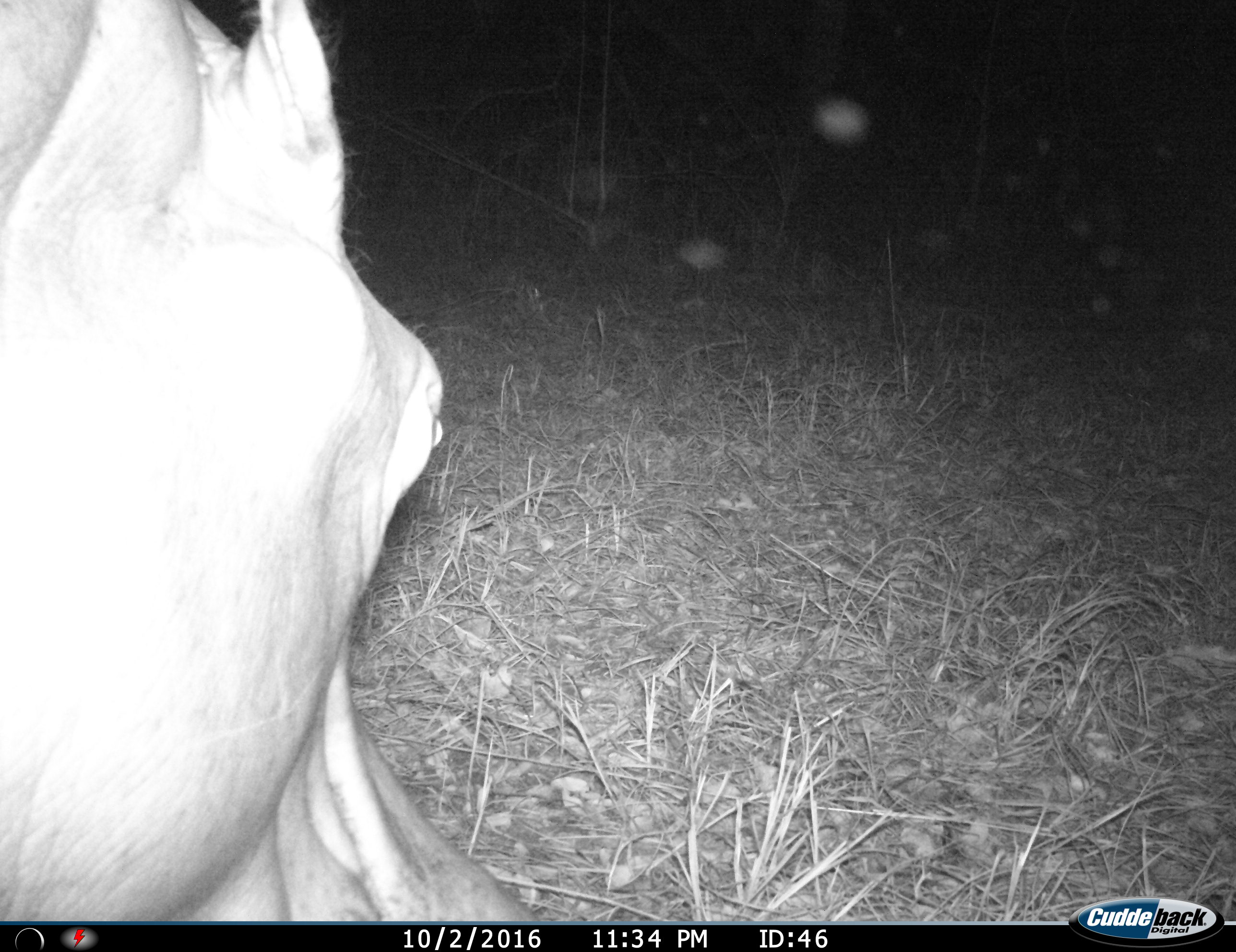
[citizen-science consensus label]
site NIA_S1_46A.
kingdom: Animalia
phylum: Chordata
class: Mammalia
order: Artiodactyla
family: Hippopotamidae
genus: Hippopotamus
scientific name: Hippopotamus amphibius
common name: hippopotamus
Hippopotamus (Hippopotamus amphibius), count 1. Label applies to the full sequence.